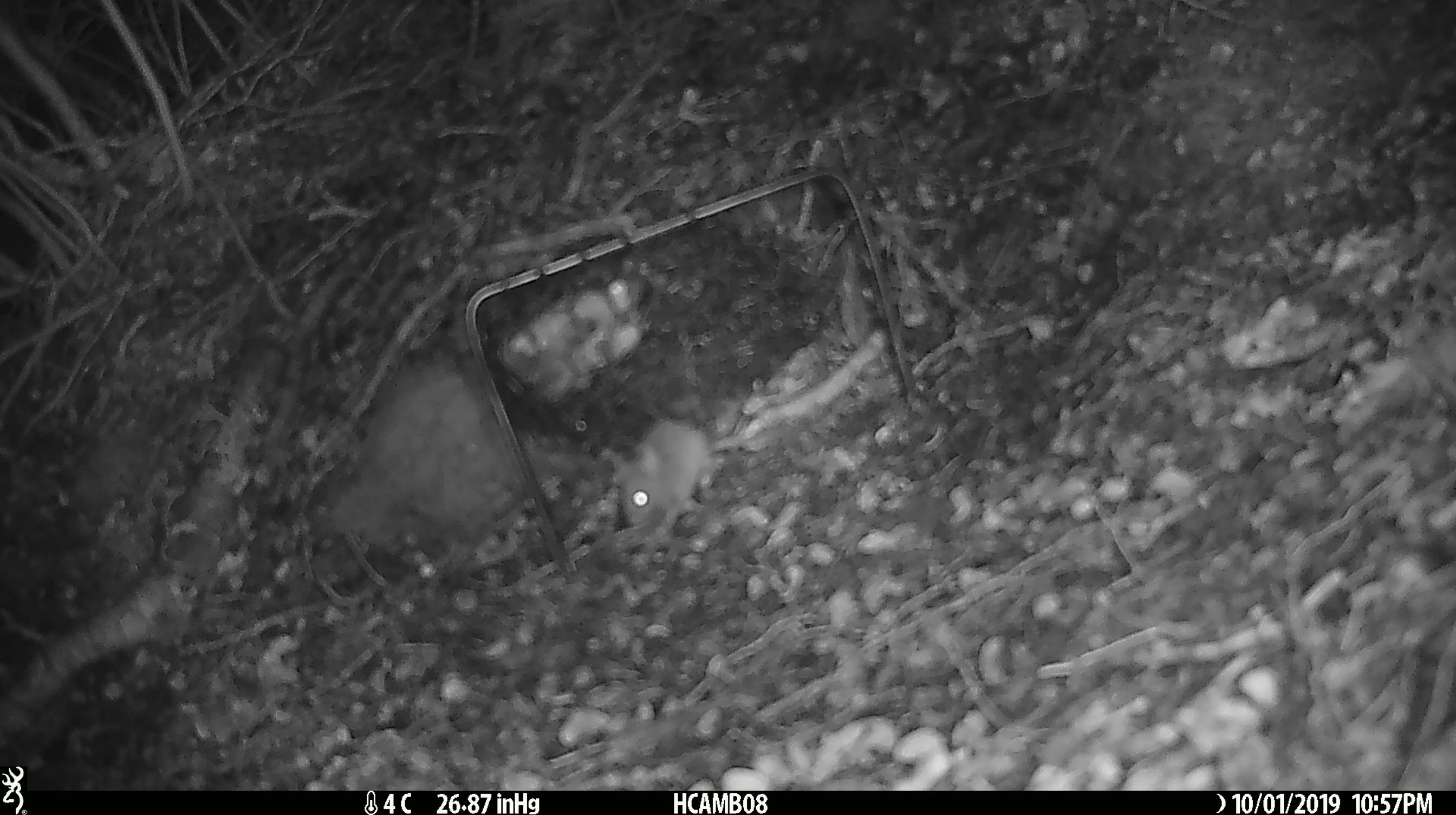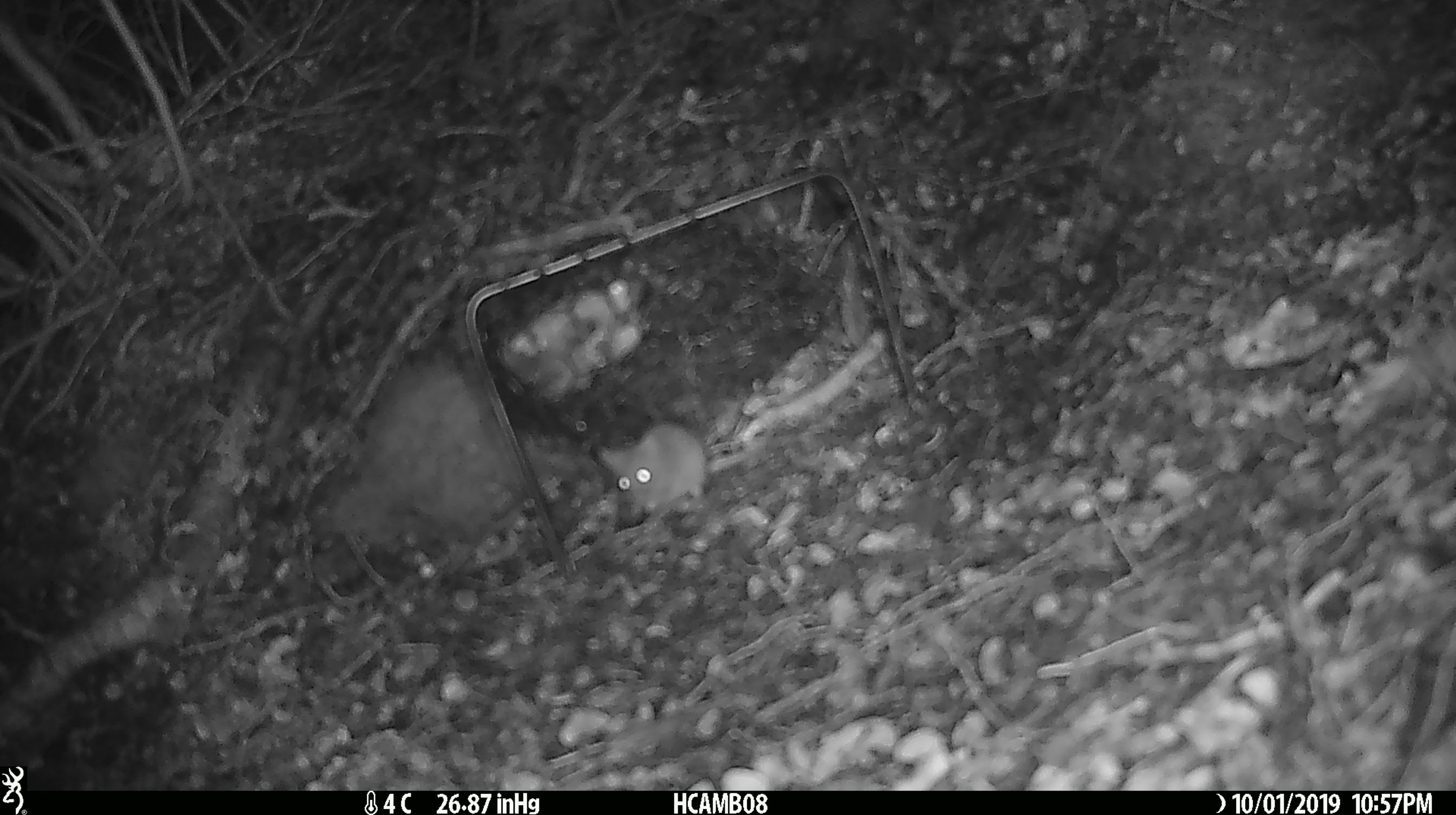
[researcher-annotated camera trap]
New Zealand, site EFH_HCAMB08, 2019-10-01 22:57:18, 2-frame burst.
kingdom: Animalia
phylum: Chordata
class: Mammalia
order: Rodentia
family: Muridae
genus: Mus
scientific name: Mus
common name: mouse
Mouse (Mus).